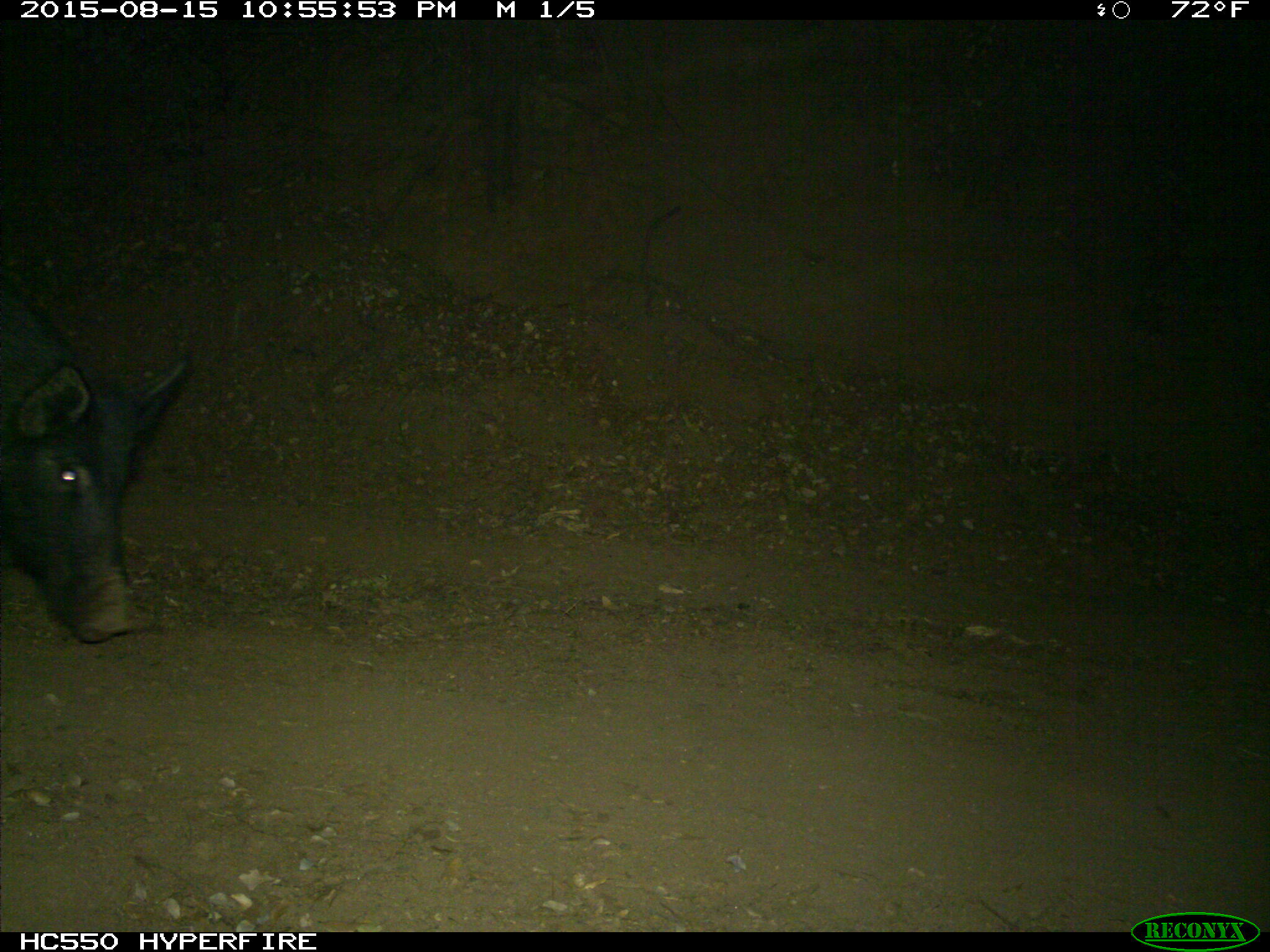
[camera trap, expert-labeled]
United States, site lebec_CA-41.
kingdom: Animalia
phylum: Chordata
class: Mammalia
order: Artiodactyla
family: Suidae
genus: Sus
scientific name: Sus scrofa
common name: wild boar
Sus scrofa (wild boar).